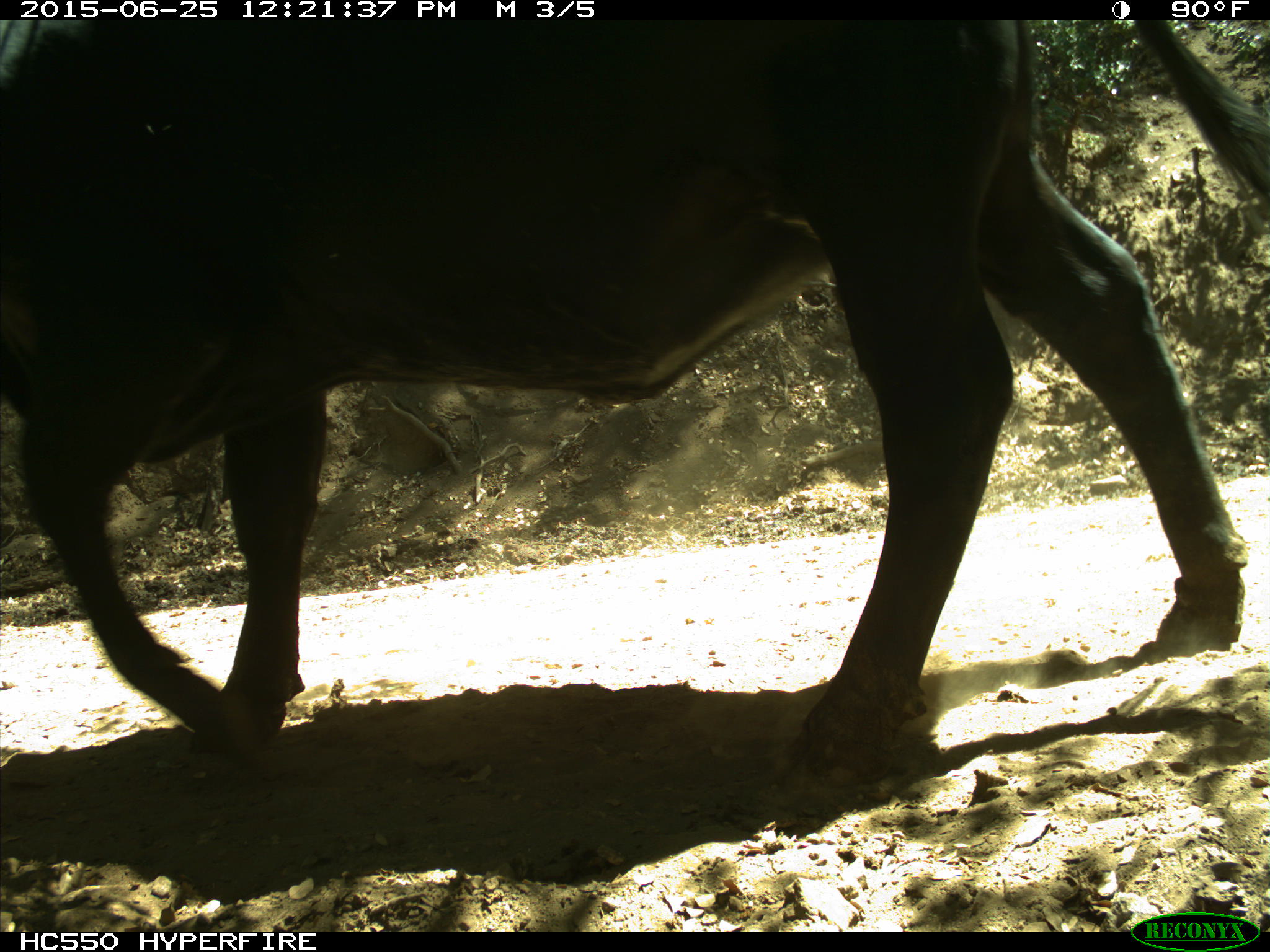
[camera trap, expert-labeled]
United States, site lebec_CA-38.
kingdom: Animalia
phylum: Chordata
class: Mammalia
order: Artiodactyla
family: Bovidae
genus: Bos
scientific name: Bos taurus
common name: domestic cow